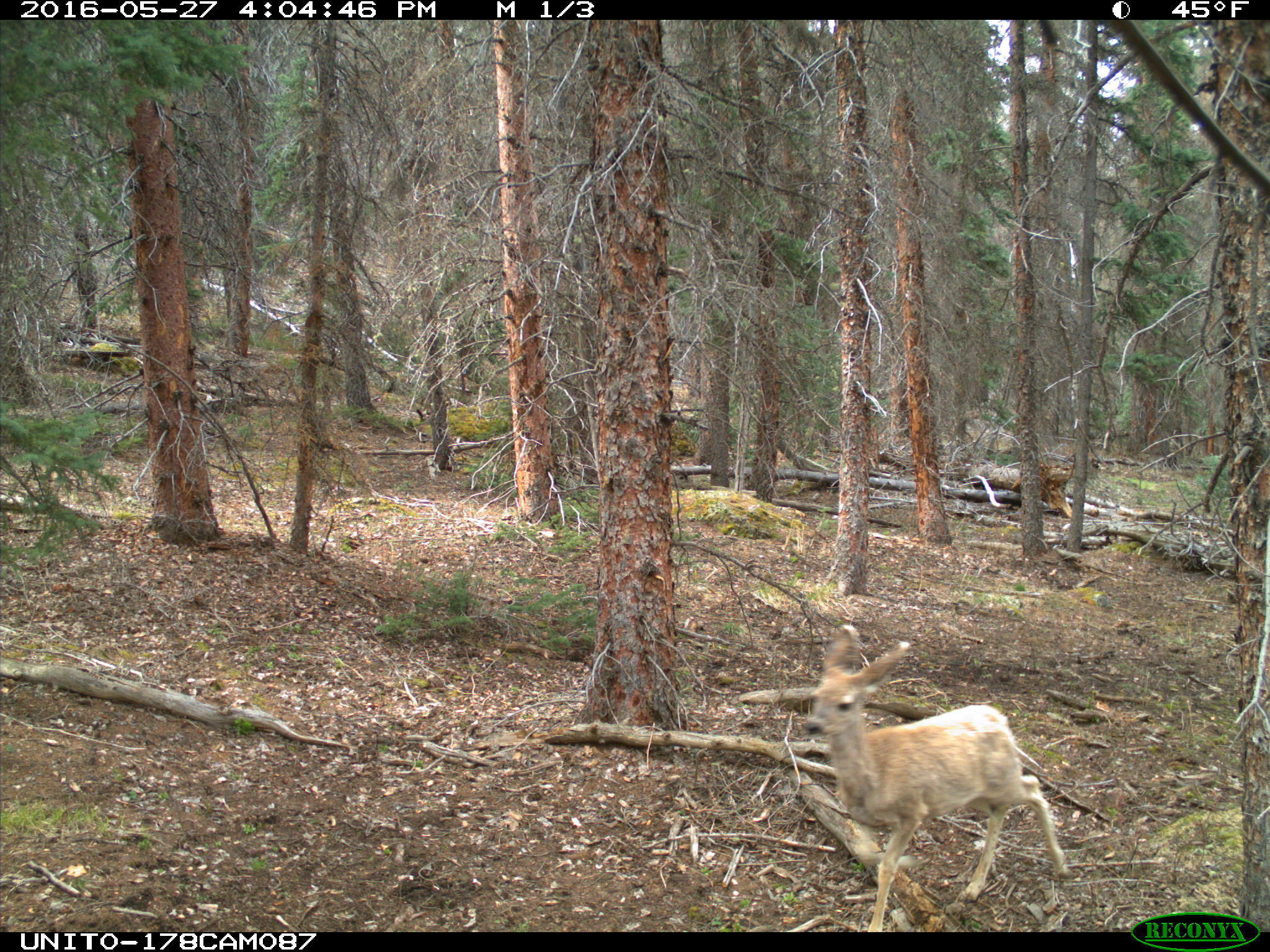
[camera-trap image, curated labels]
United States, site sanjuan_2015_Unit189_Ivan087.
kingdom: Animalia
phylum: Chordata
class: Mammalia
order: Artiodactyla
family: Cervidae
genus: Odocoileus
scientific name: Odocoileus hemionus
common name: mule deer